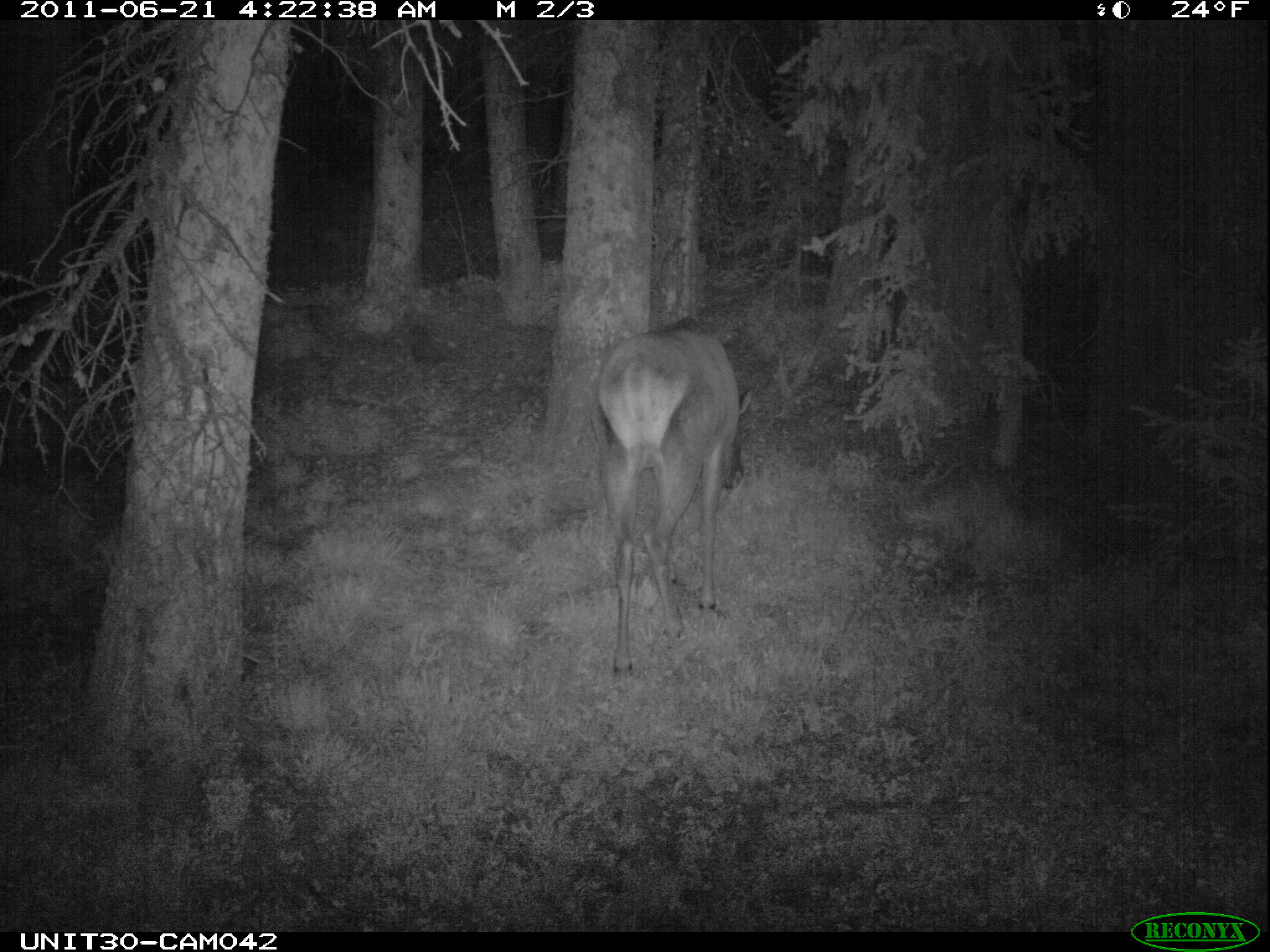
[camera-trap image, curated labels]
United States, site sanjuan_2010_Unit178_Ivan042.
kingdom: Animalia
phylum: Chordata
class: Mammalia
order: Artiodactyla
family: Cervidae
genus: Cervus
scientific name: Cervus elaphus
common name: red deer